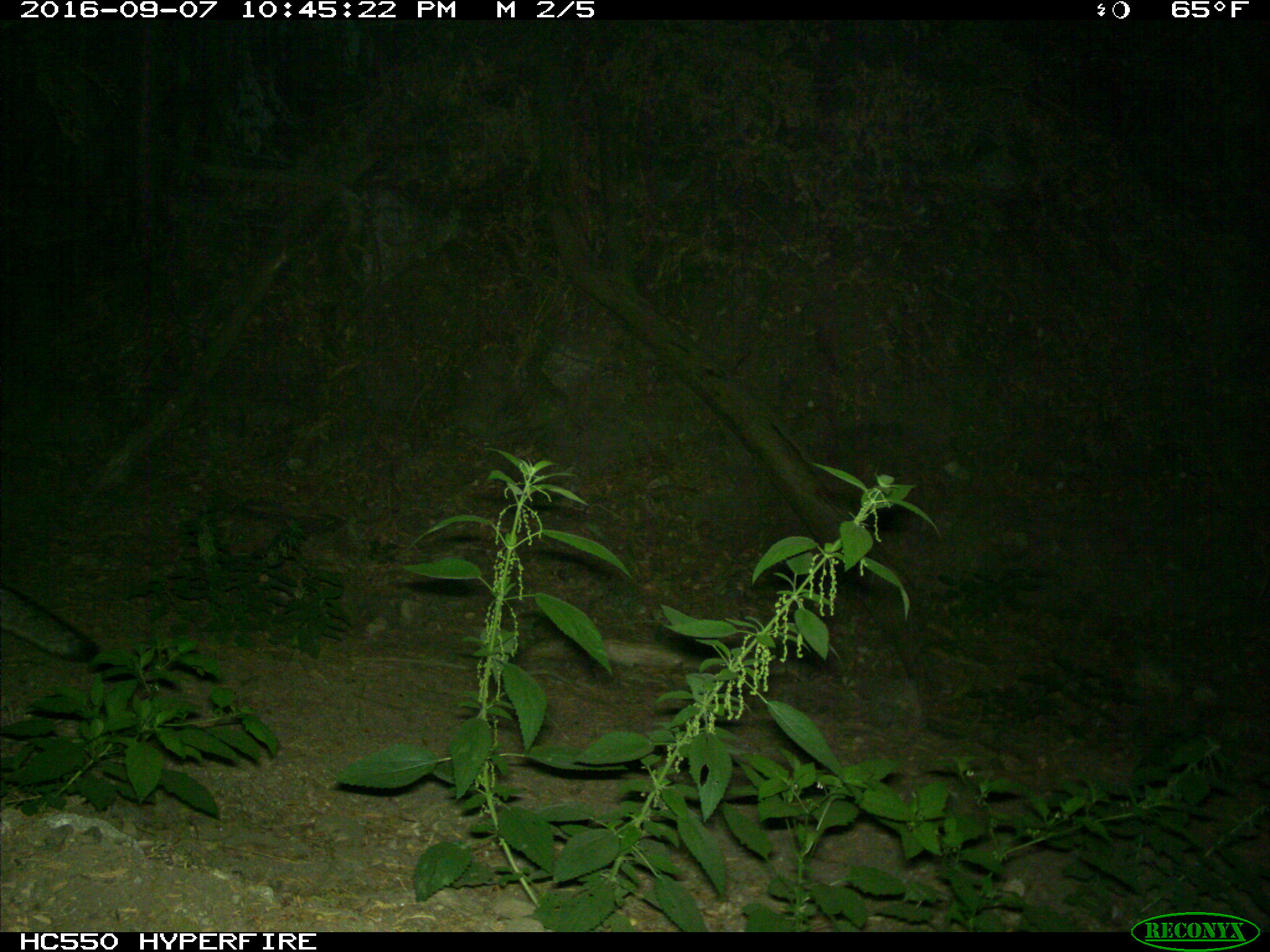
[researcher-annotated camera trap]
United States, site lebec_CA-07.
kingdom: Animalia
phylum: Chordata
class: Mammalia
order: Carnivora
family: Canidae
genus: Urocyon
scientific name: Urocyon cinereoargenteus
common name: gray fox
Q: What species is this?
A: Urocyon cinereoargenteus (gray fox).